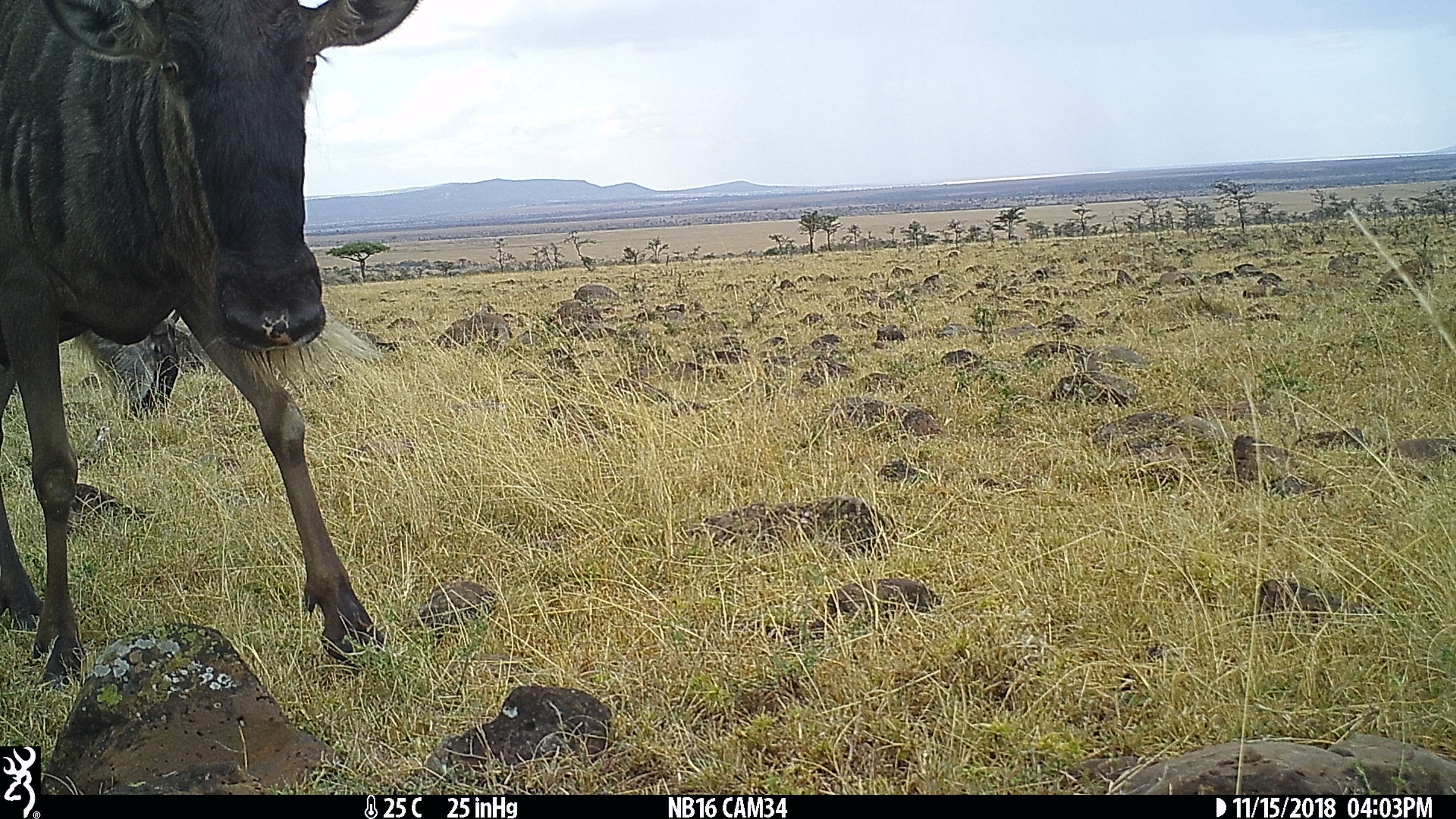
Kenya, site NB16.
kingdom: Animalia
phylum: Chordata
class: Mammalia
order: Artiodactyla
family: Bovidae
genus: Connochaetes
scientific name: Connochaetes taurinus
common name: blue wildebeest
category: wildebeest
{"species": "wildebeest (blue wildebeest) (Connochaetes taurinus)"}